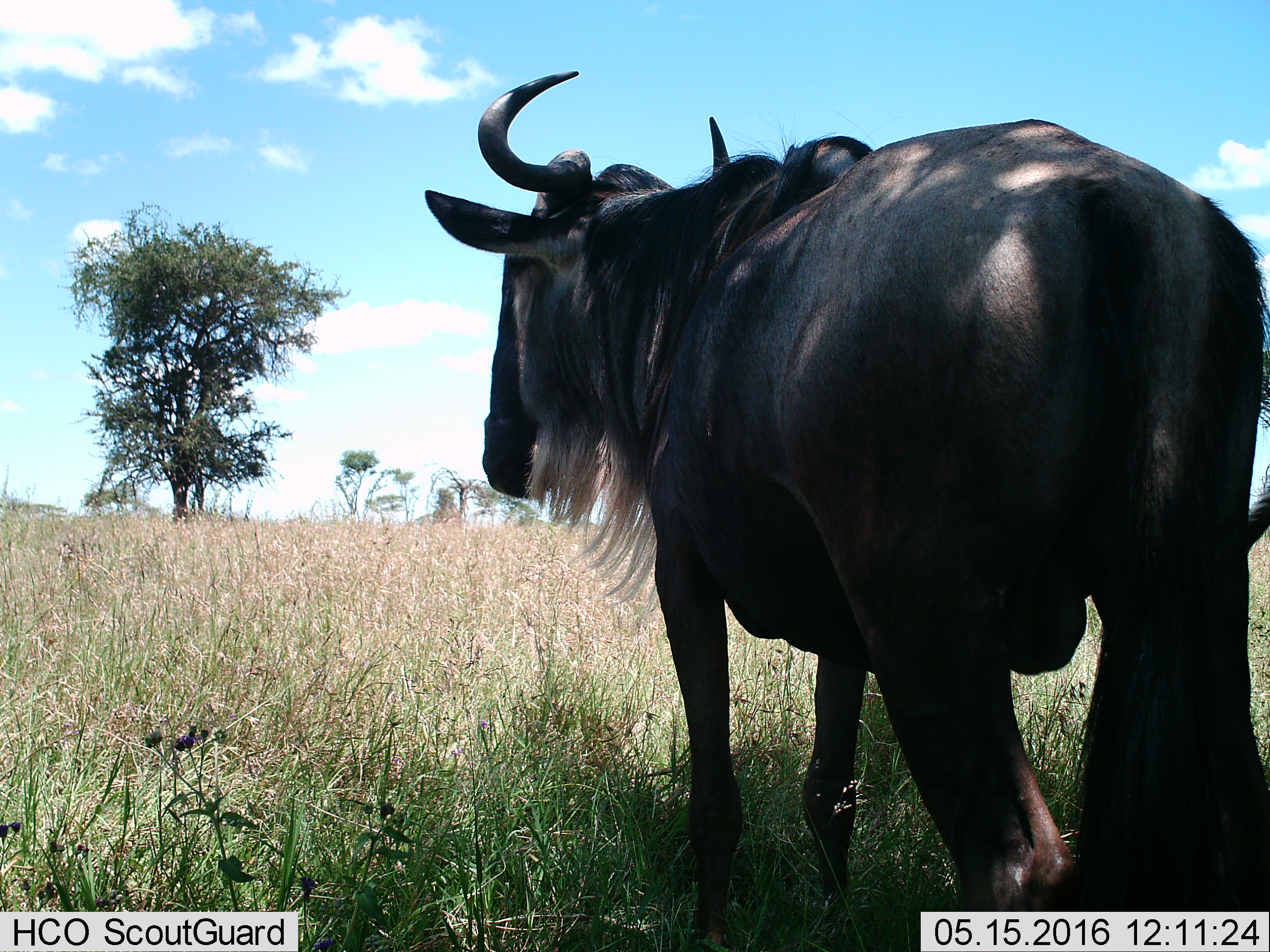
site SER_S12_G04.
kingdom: Animalia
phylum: Chordata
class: Mammalia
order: Artiodactyla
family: Bovidae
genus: Connochaetes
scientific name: Connochaetes taurinus taurinus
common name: blue wildebeest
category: wildebeestblue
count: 1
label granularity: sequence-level